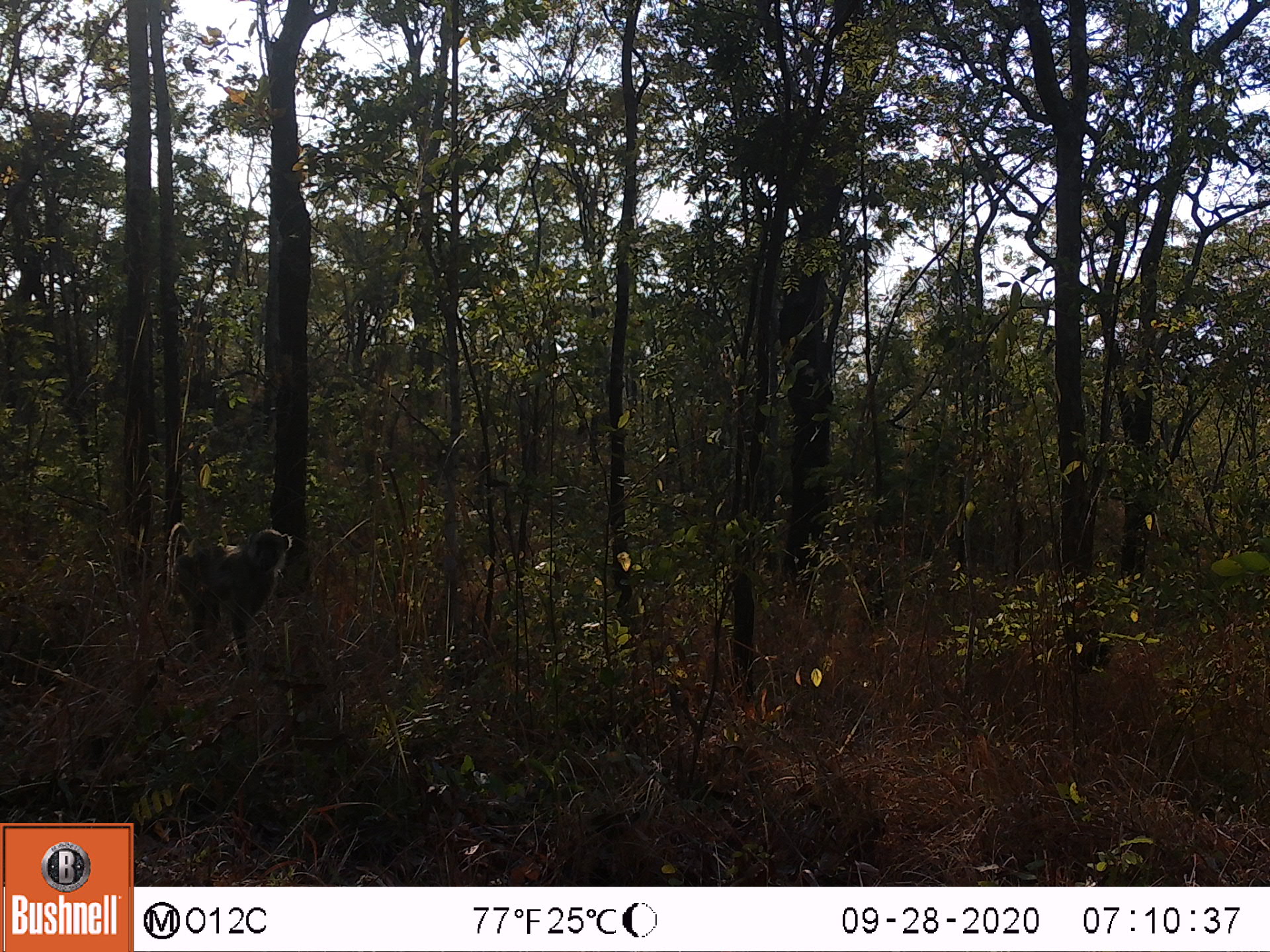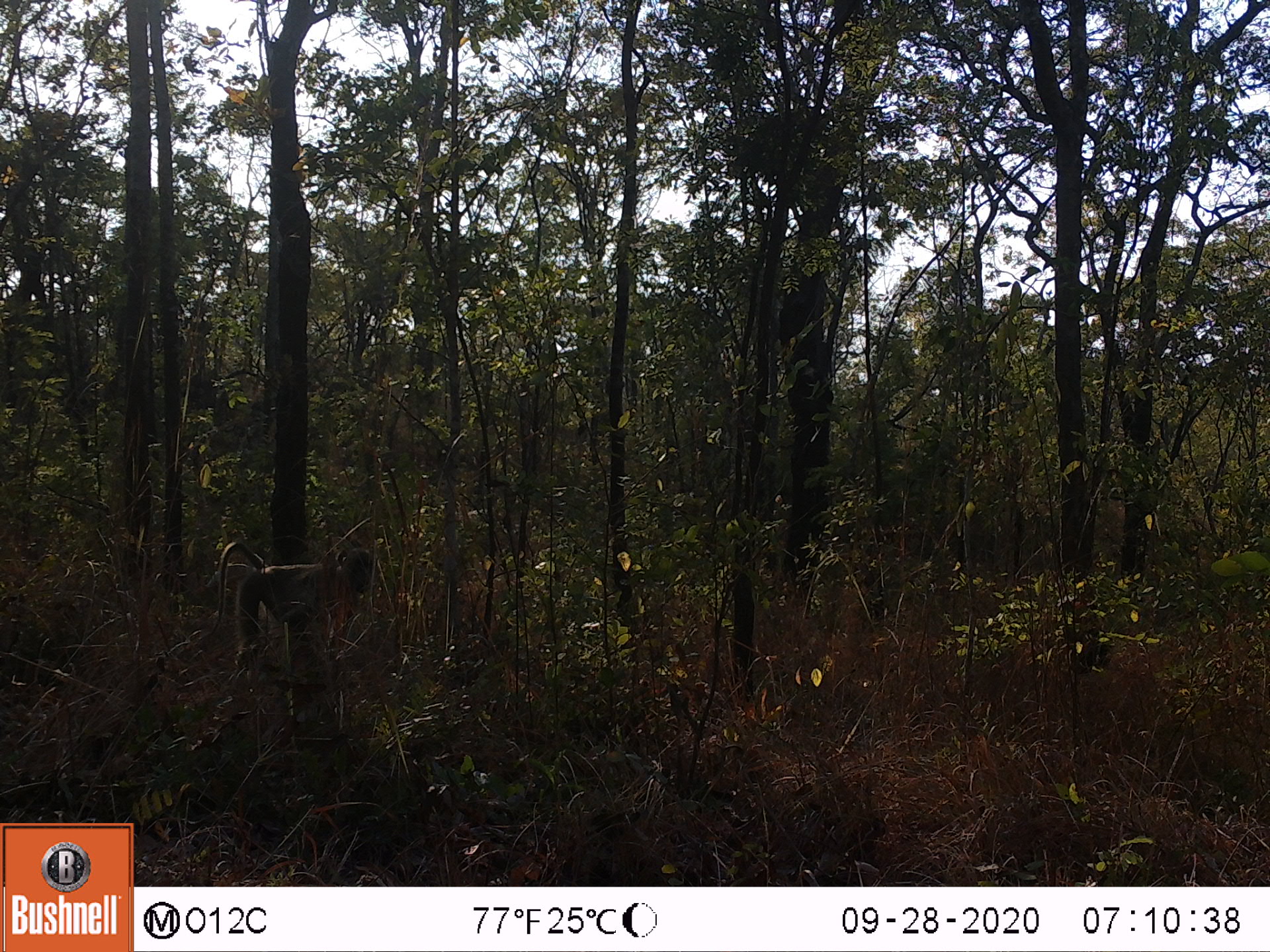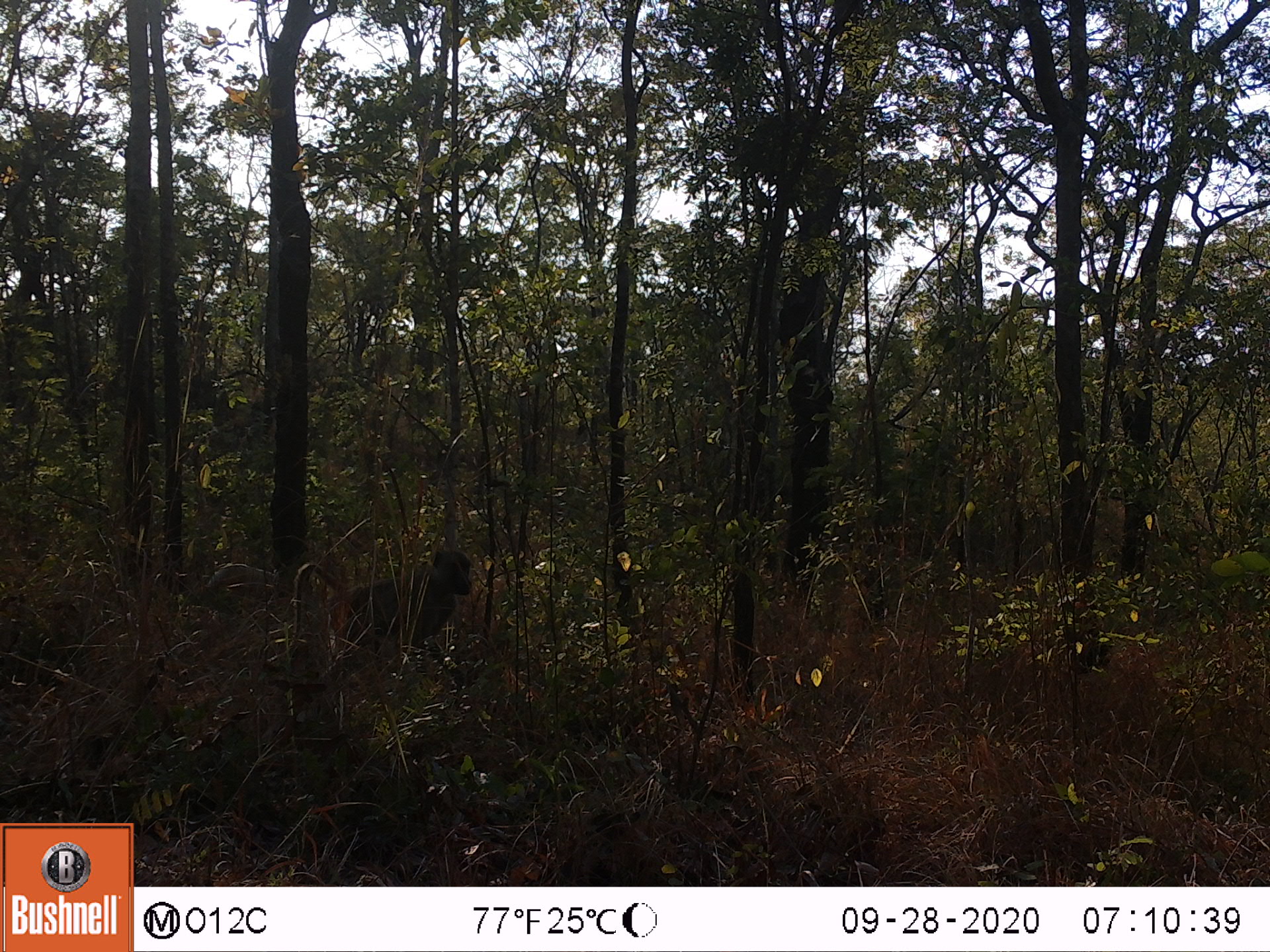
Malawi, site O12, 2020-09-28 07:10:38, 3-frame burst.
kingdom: Animalia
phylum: Chordata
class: Mammalia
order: Primates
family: Cercopithecidae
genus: Papio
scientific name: Papio cynocephalus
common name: yellow baboon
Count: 1.